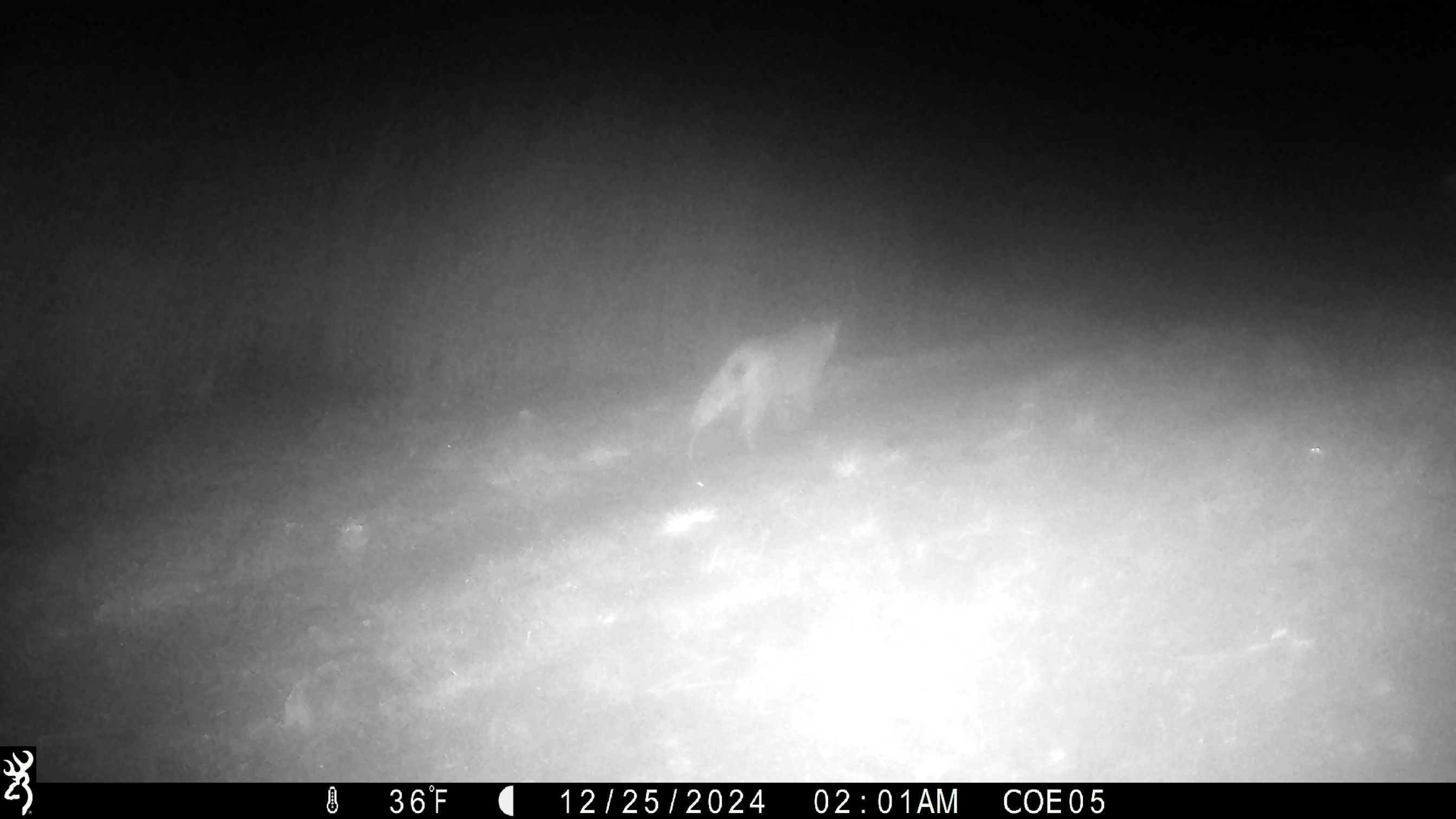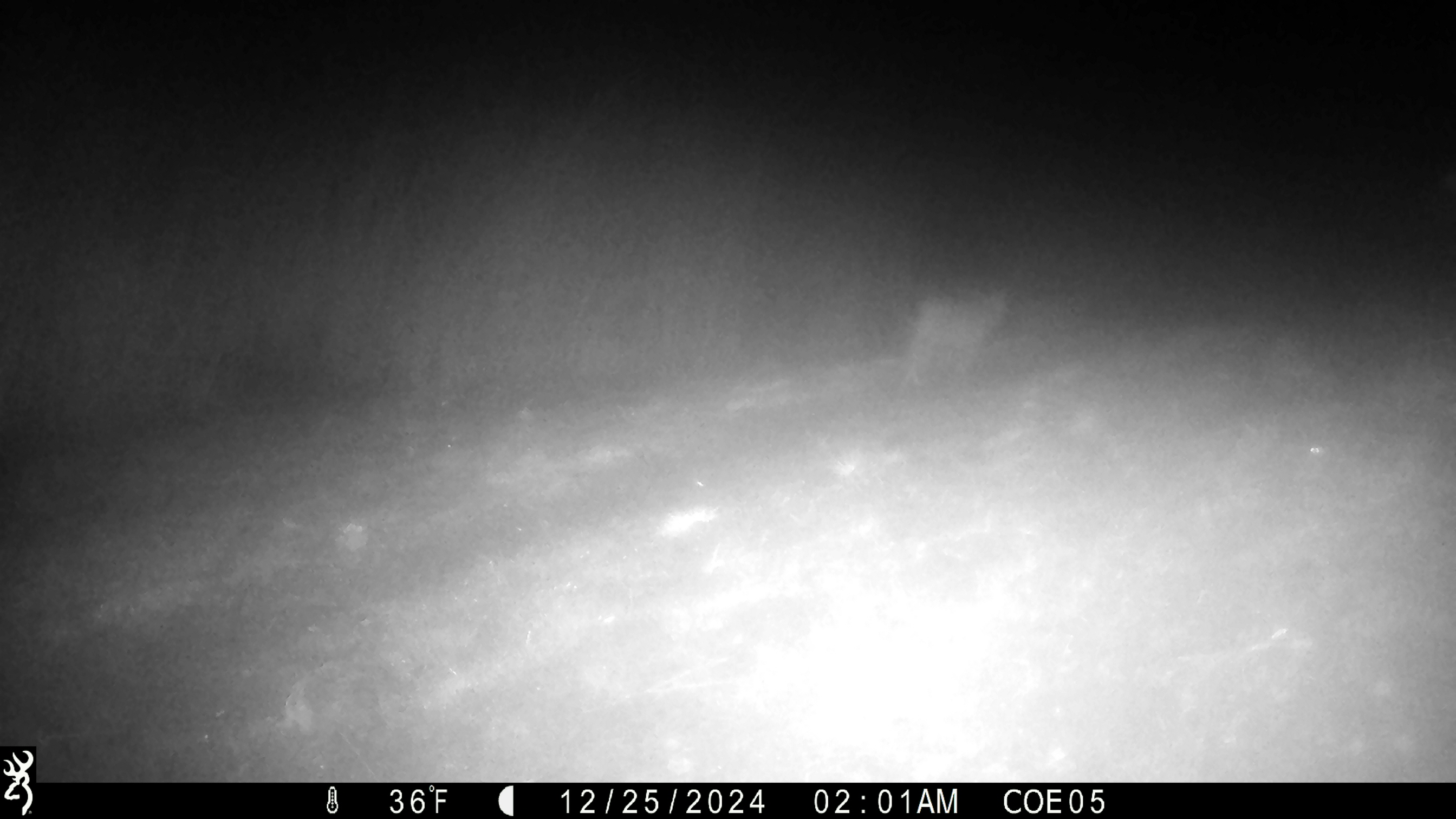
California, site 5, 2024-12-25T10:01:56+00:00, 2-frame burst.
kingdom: Animalia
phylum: Chordata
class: Mammalia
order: Carnivora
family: Felidae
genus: Lynx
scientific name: Lynx rufus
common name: bobcat